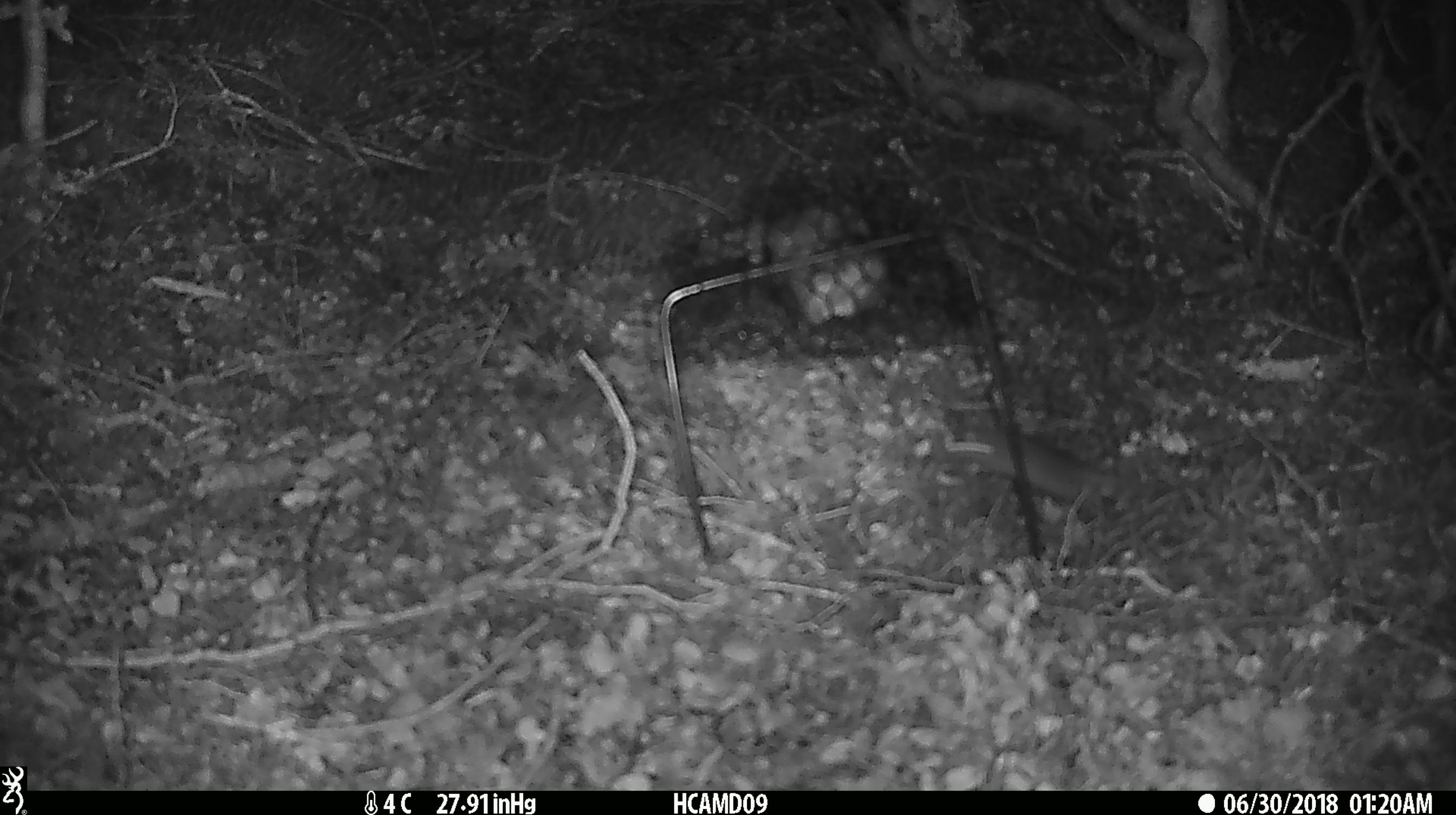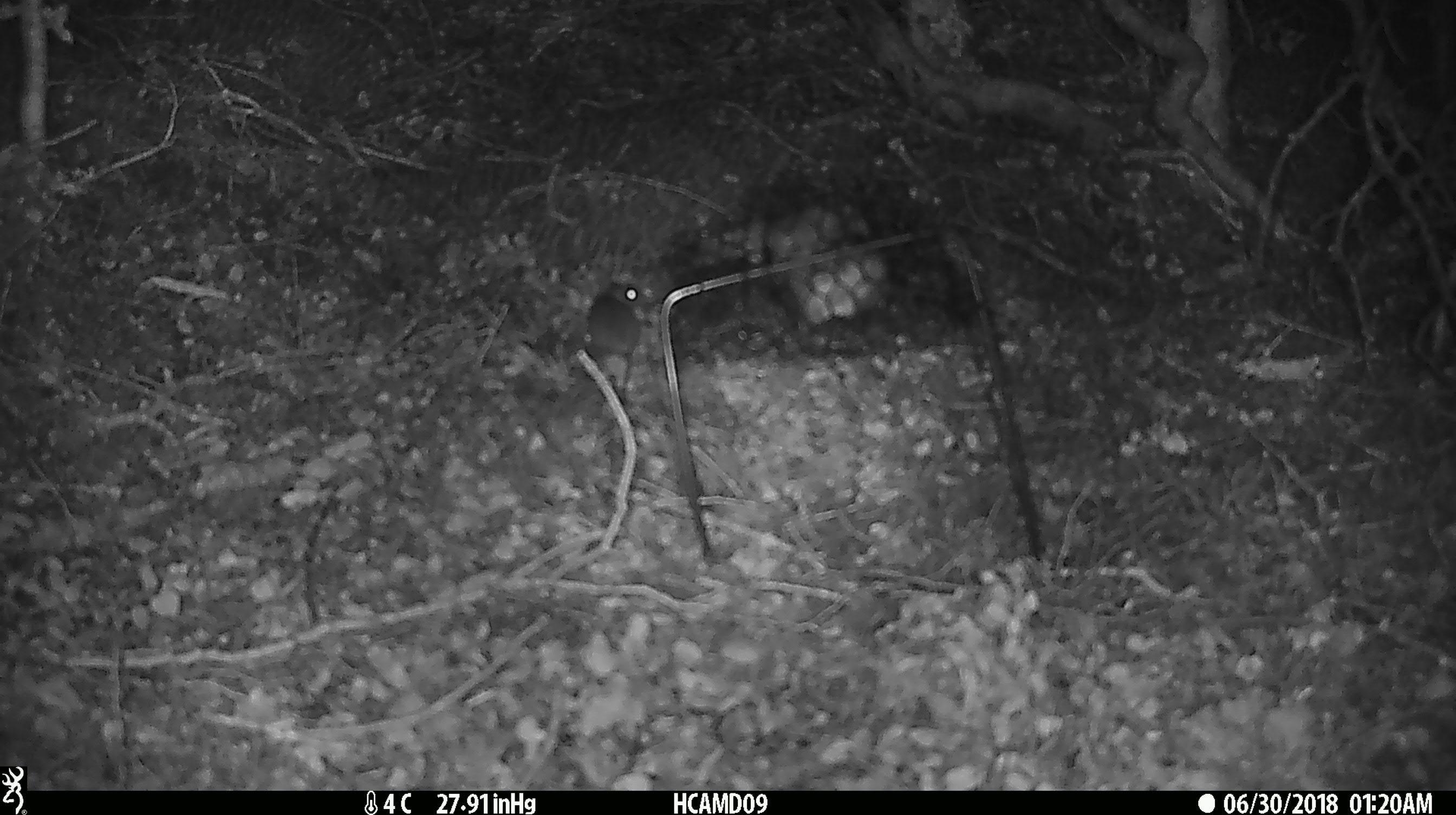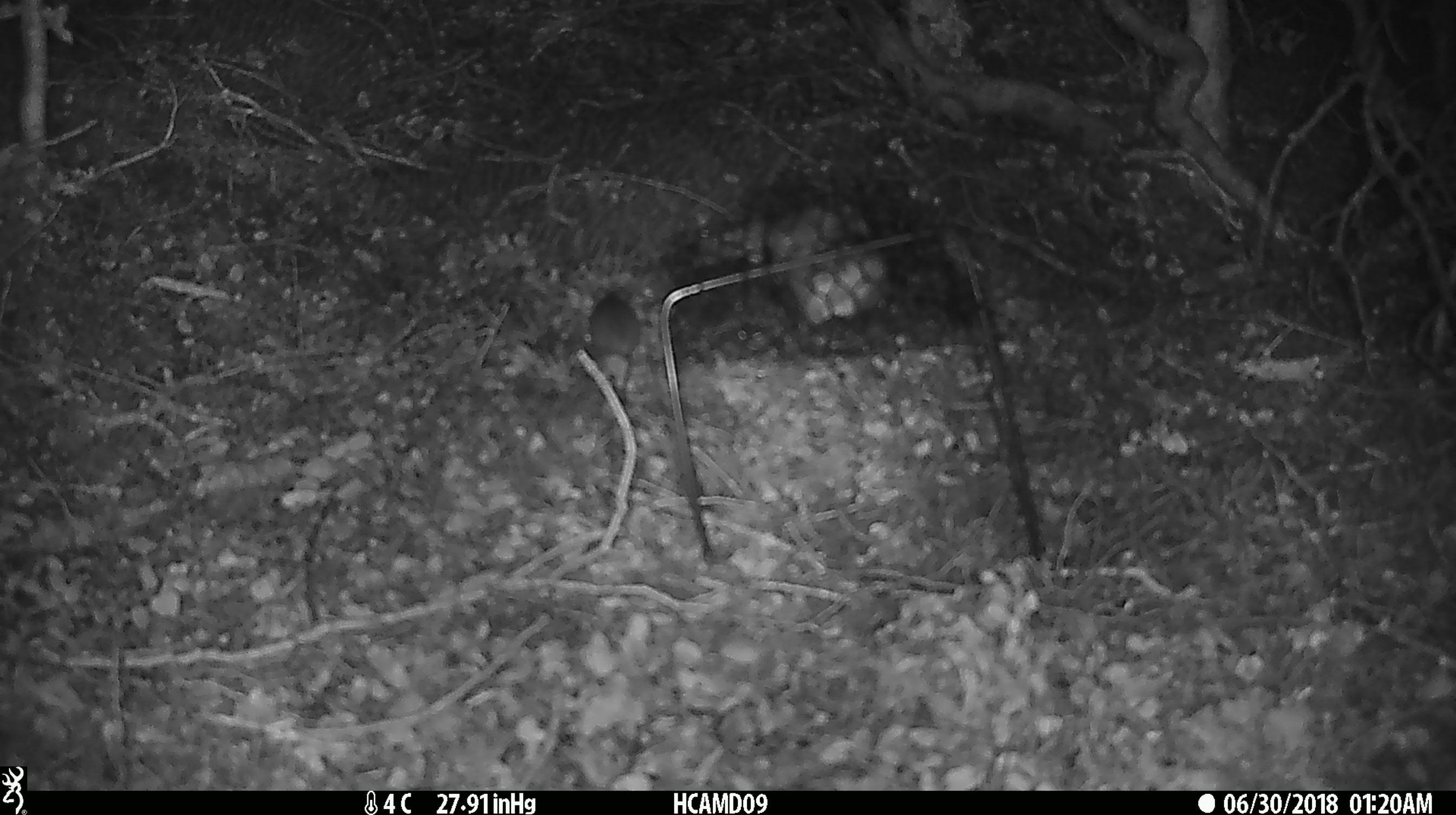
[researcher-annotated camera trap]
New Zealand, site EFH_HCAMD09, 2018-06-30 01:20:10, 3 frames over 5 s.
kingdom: Animalia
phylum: Chordata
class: Mammalia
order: Rodentia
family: Muridae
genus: Mus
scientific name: Mus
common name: mouse